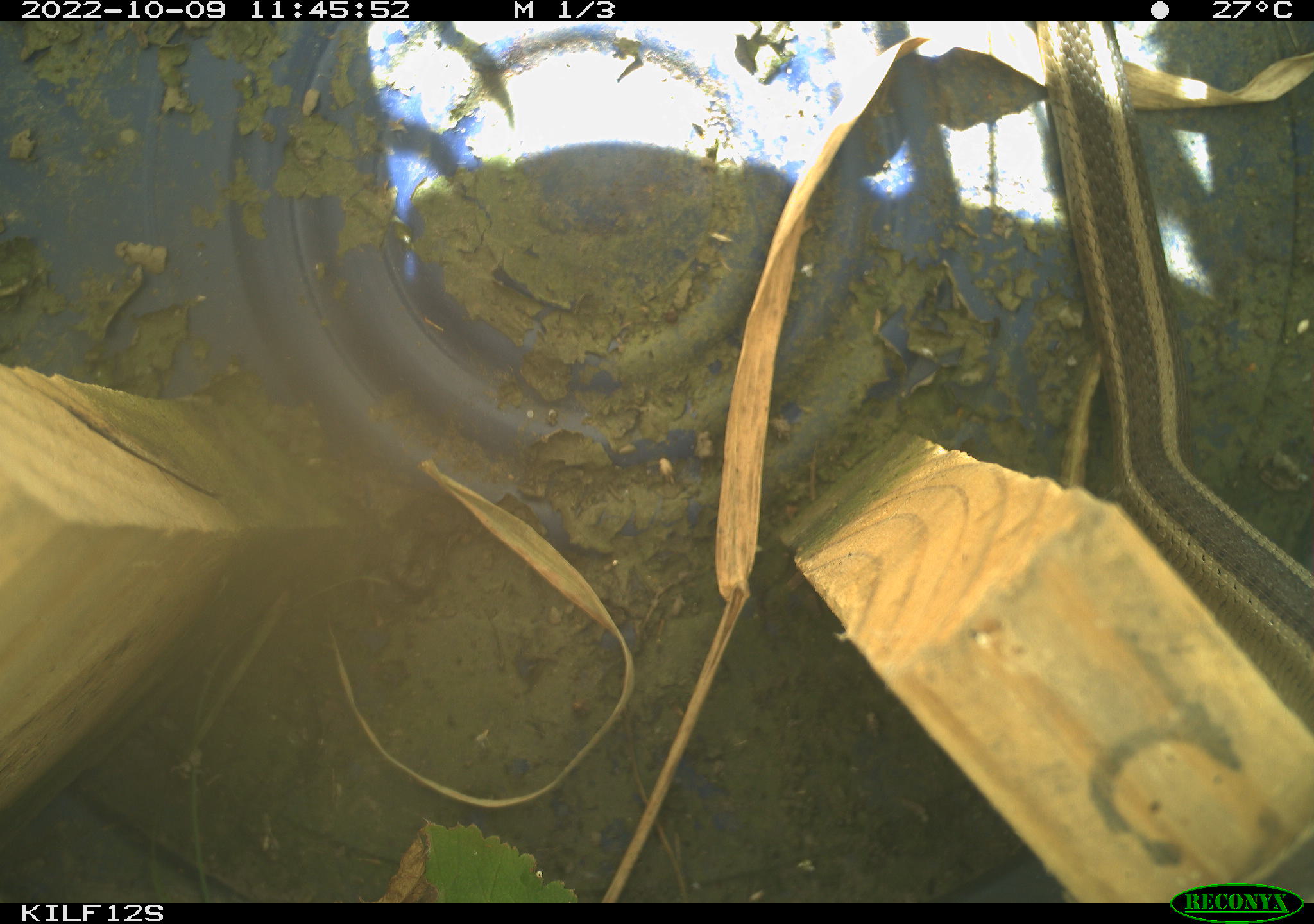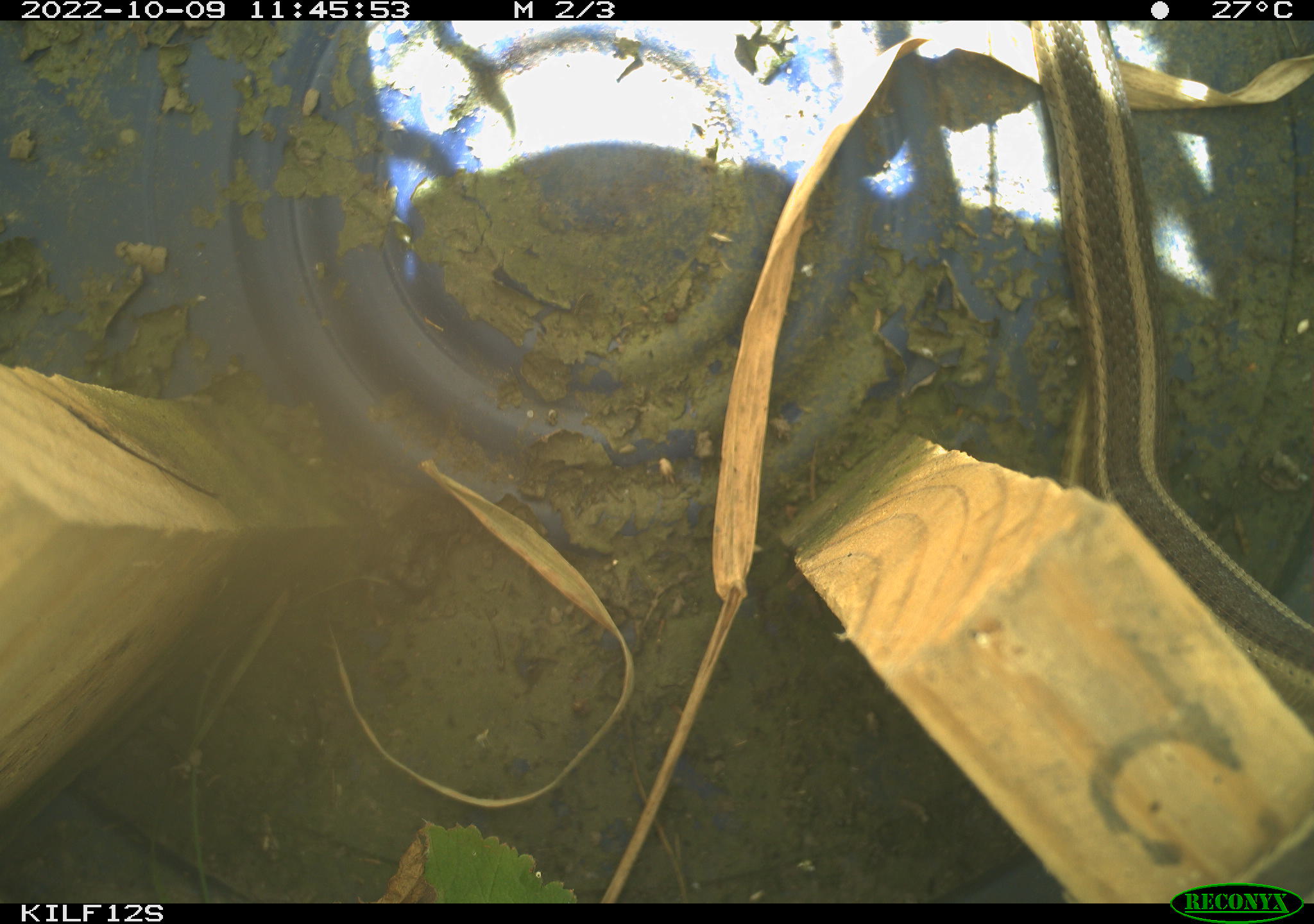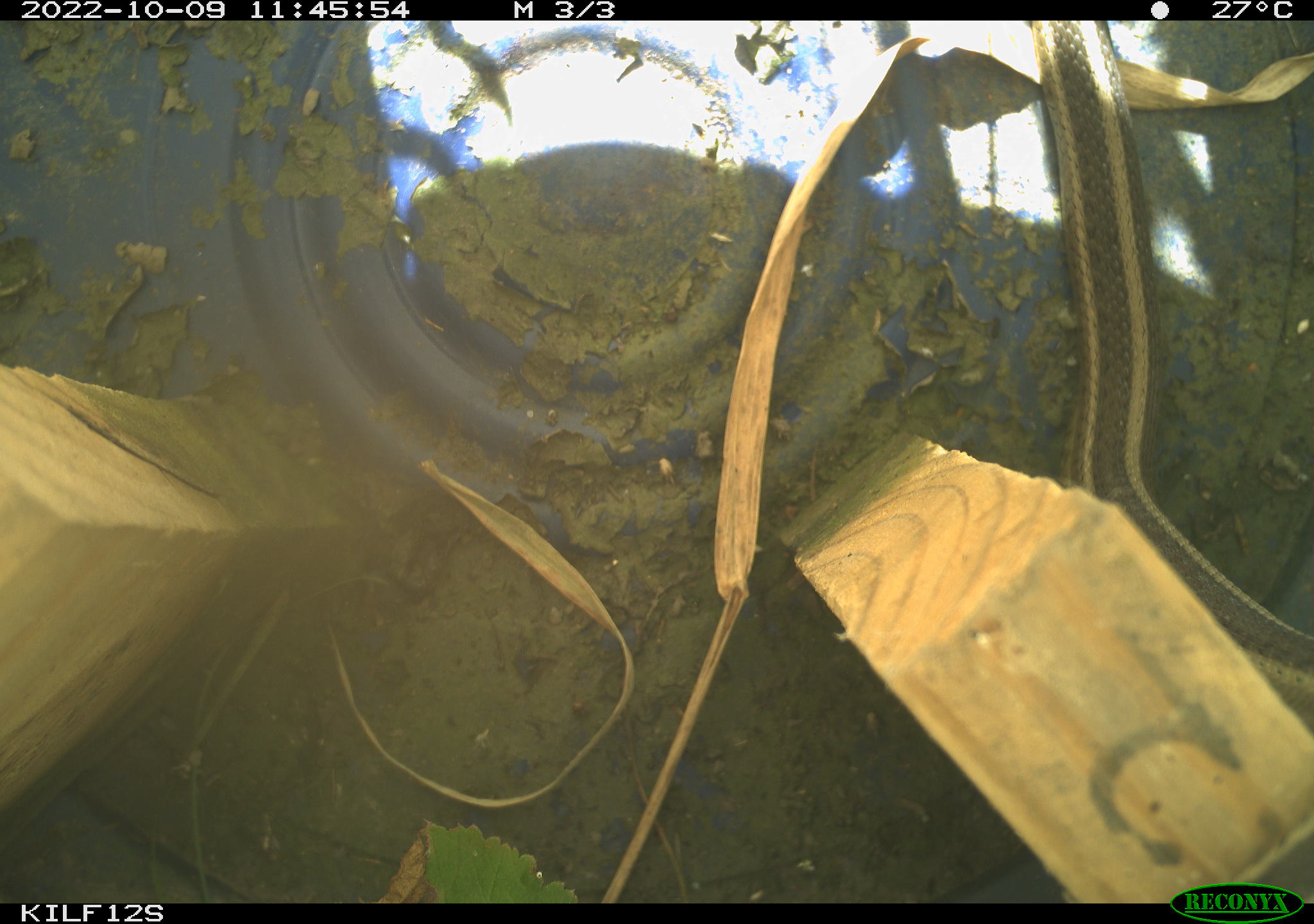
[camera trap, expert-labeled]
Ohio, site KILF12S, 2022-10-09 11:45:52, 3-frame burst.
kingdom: Animalia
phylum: Chordata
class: Reptilia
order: Squamata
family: Colubridae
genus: Thamnophis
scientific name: Thamnophis sirtalis sirtalis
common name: eastern gartersnake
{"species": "eastern gartersnake (Thamnophis sirtalis sirtalis)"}